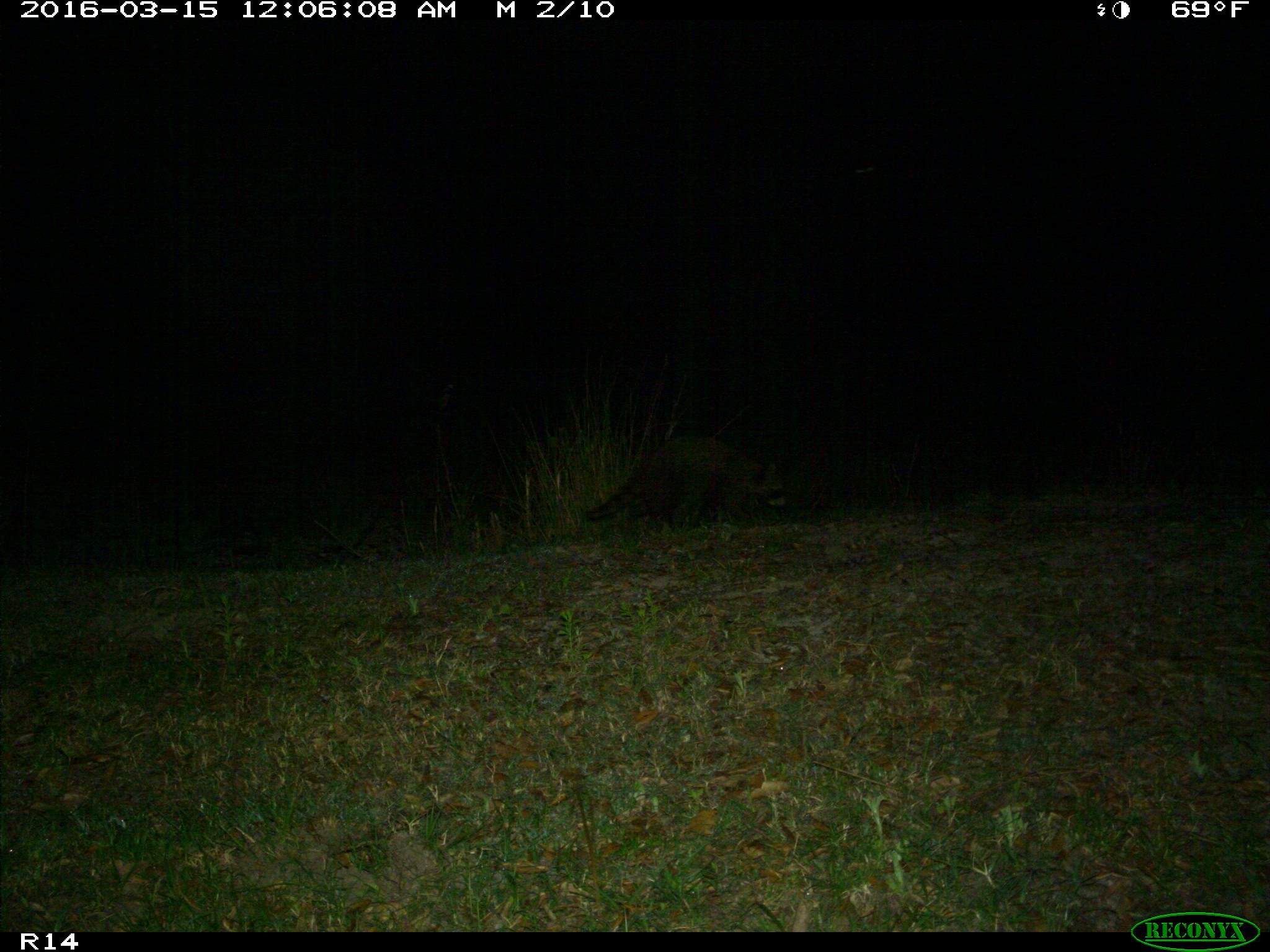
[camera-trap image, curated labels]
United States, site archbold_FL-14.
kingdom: Animalia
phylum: Chordata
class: Mammalia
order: Carnivora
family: Procyonidae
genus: Procyon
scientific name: Procyon lotor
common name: common raccoon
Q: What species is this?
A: Procyon lotor (common raccoon).